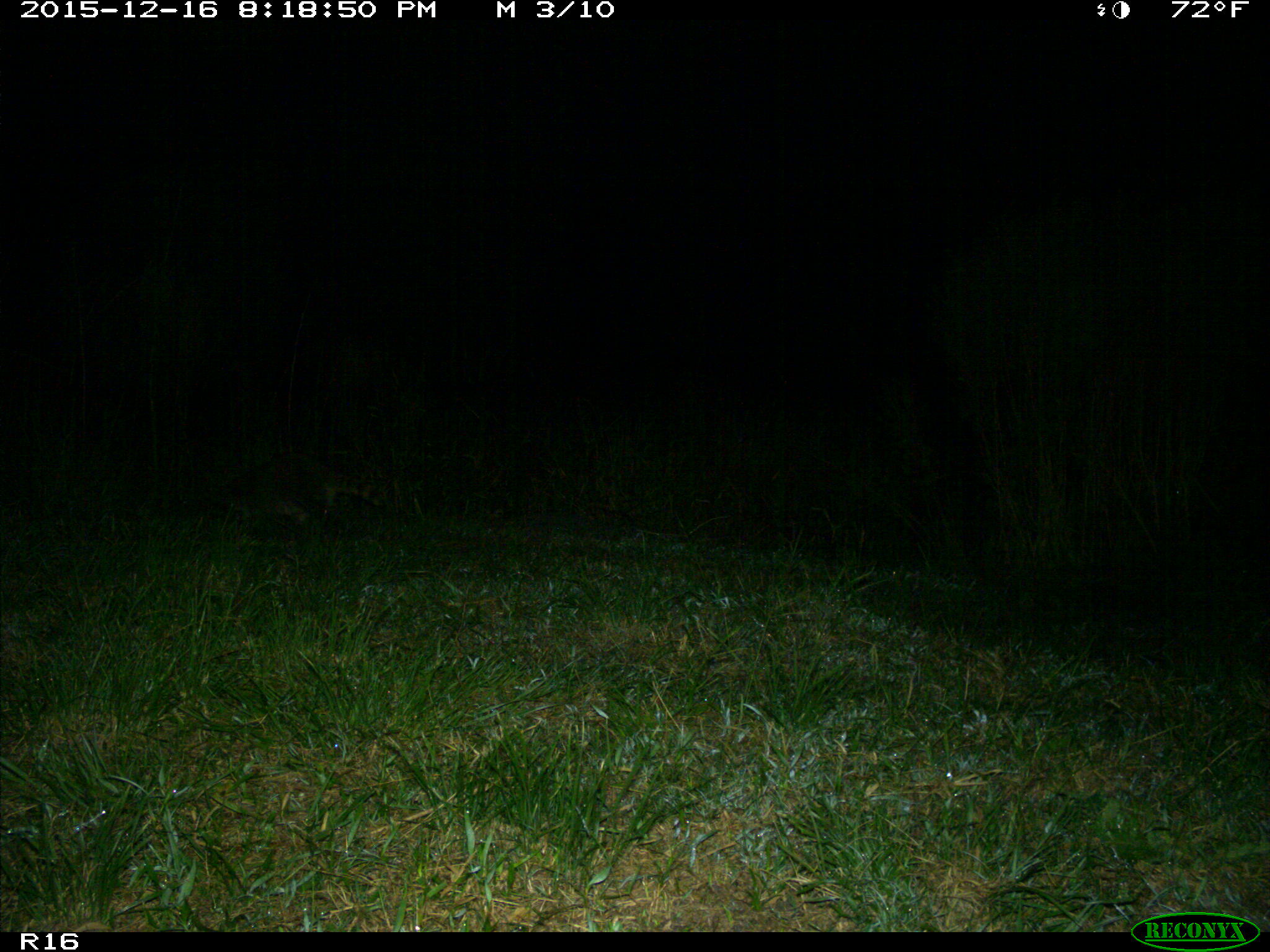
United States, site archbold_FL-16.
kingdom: Animalia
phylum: Chordata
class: Mammalia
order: Carnivora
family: Procyonidae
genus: Procyon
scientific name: Procyon lotor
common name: common raccoon